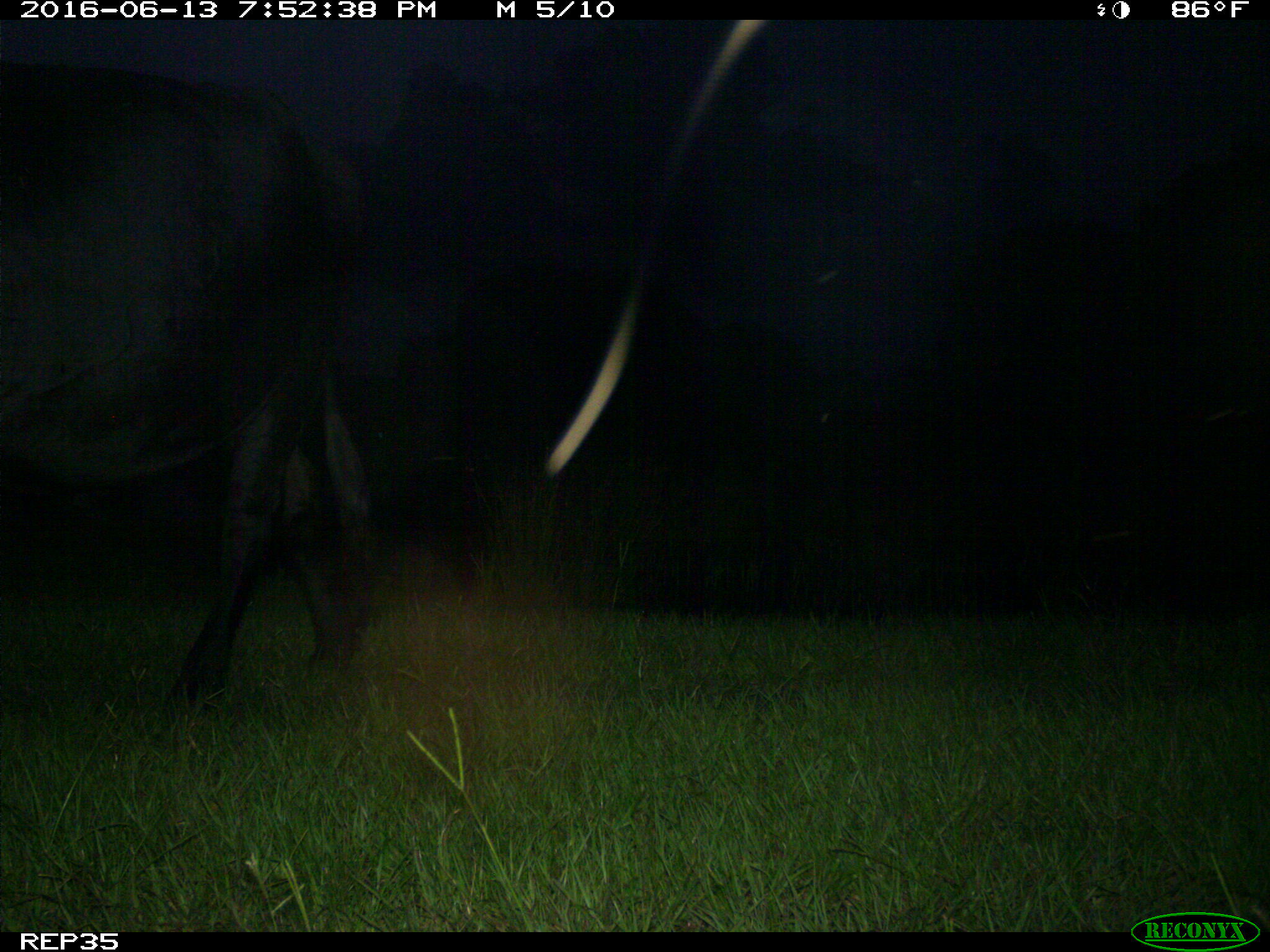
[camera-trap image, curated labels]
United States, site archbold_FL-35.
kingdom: Animalia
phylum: Chordata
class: Mammalia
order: Artiodactyla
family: Bovidae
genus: Bos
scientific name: Bos taurus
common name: domestic cow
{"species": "Bos taurus (domestic cow)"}